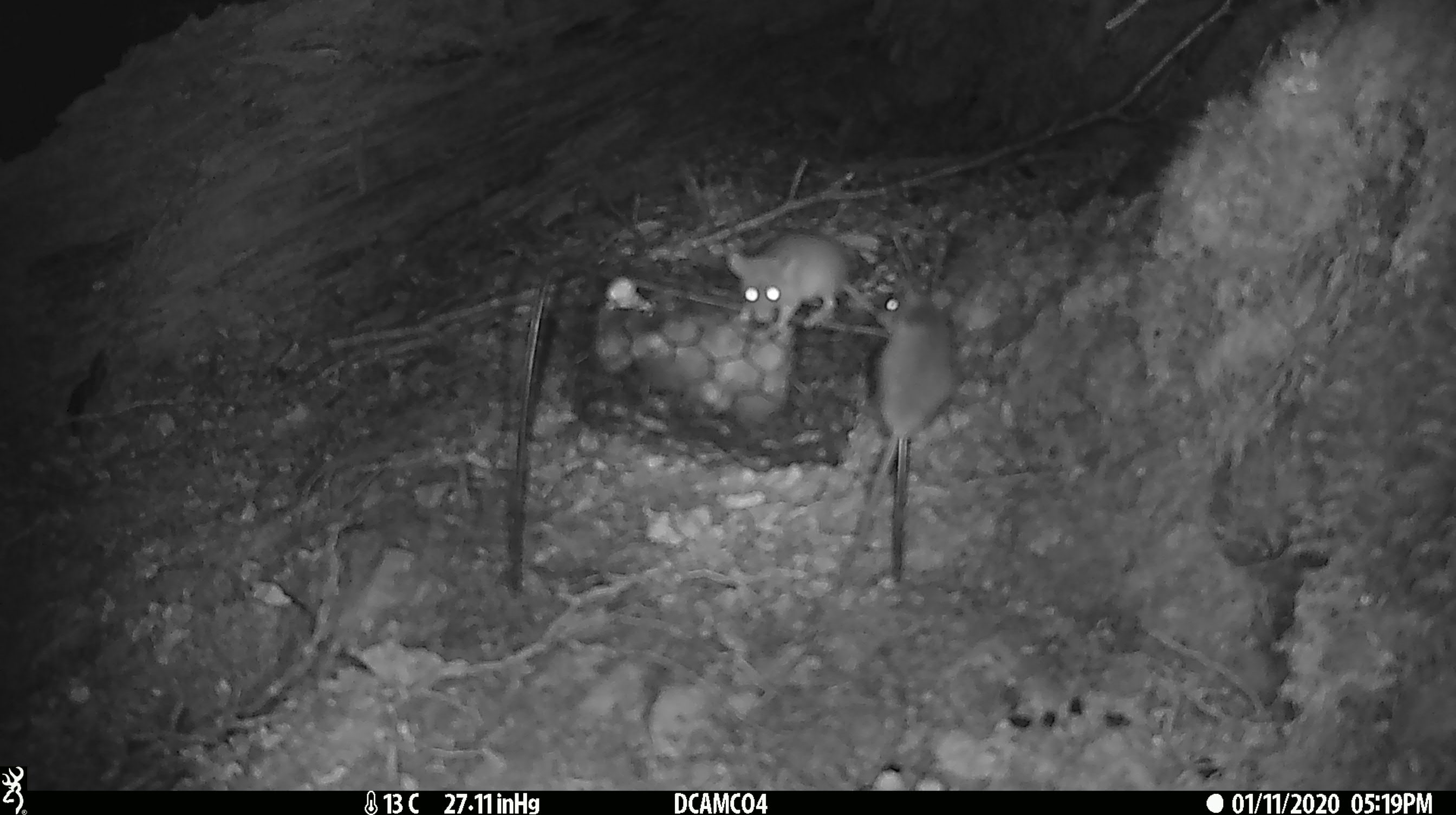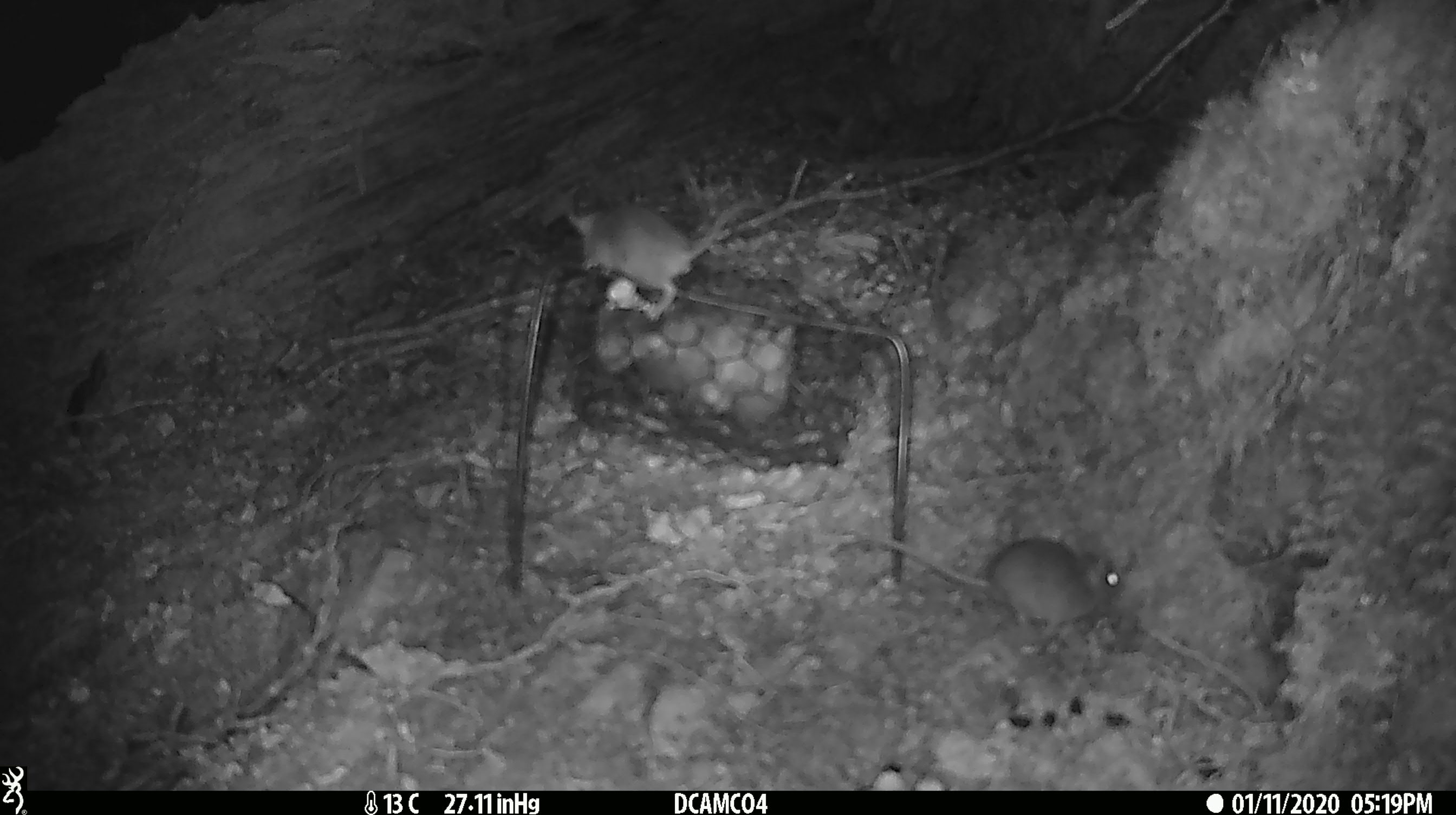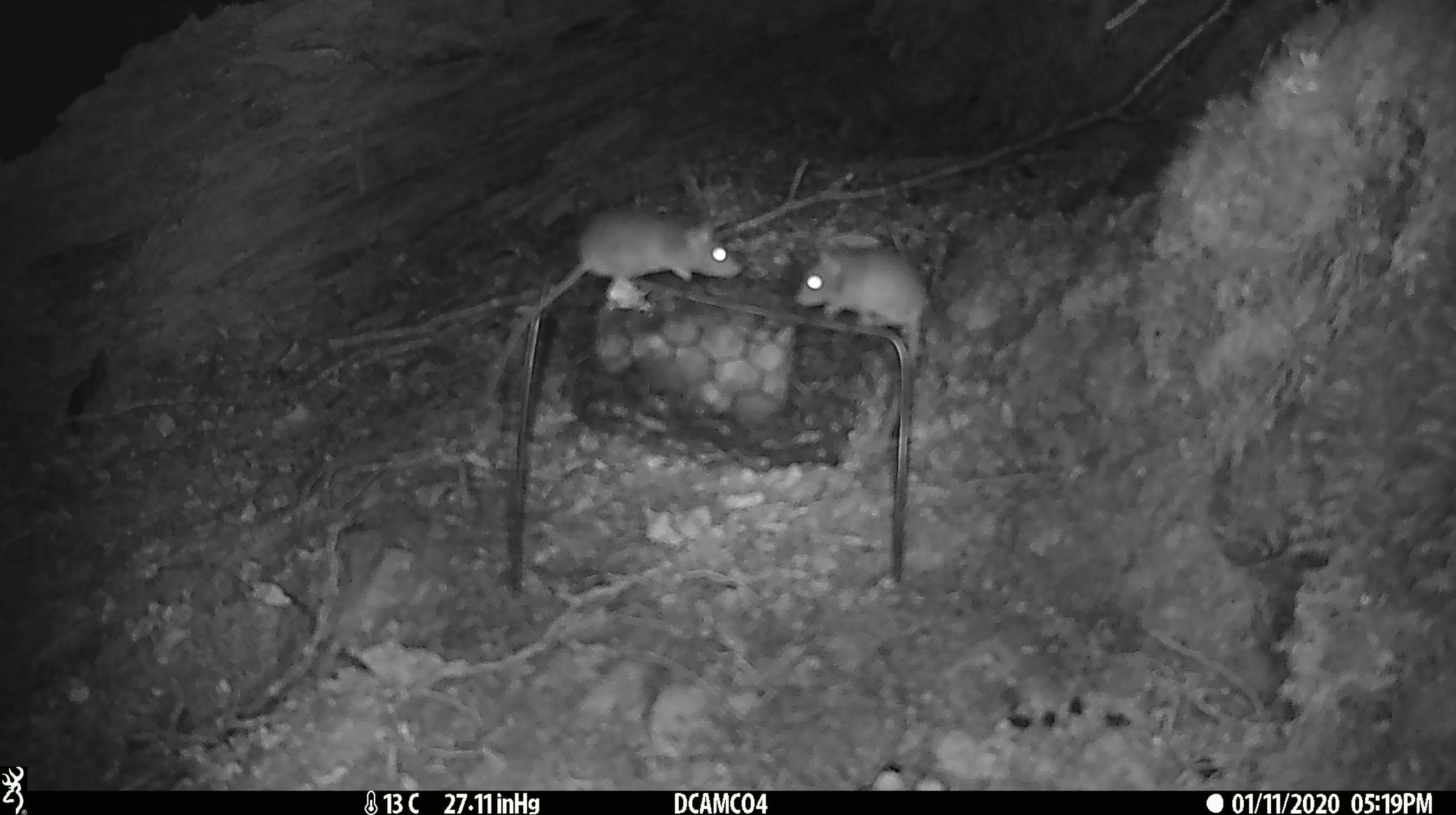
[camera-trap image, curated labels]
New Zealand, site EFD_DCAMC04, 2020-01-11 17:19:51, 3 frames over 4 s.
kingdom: Animalia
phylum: Chordata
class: Mammalia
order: Rodentia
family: Muridae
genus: Mus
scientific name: Mus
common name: mouse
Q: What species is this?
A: Mouse (Mus).